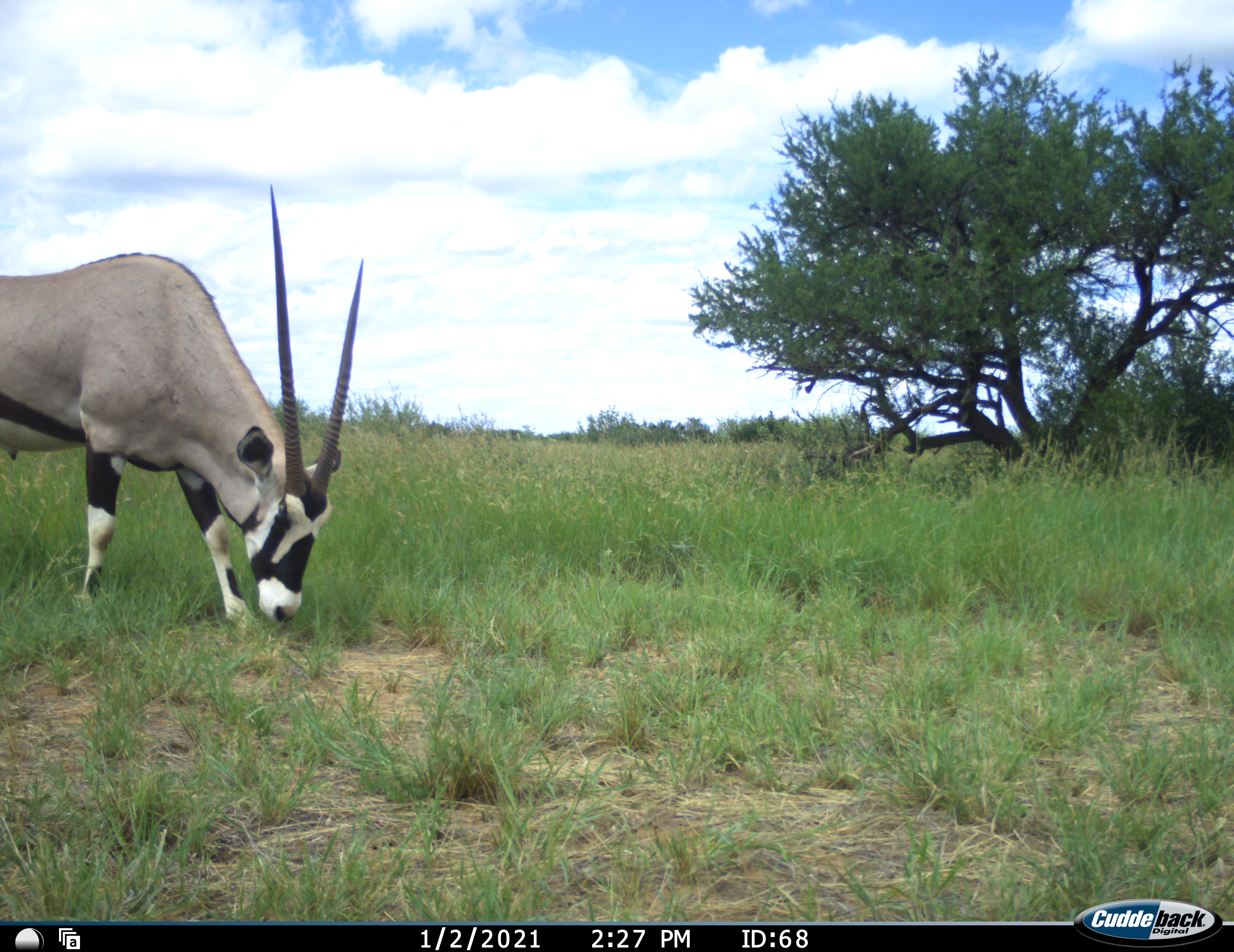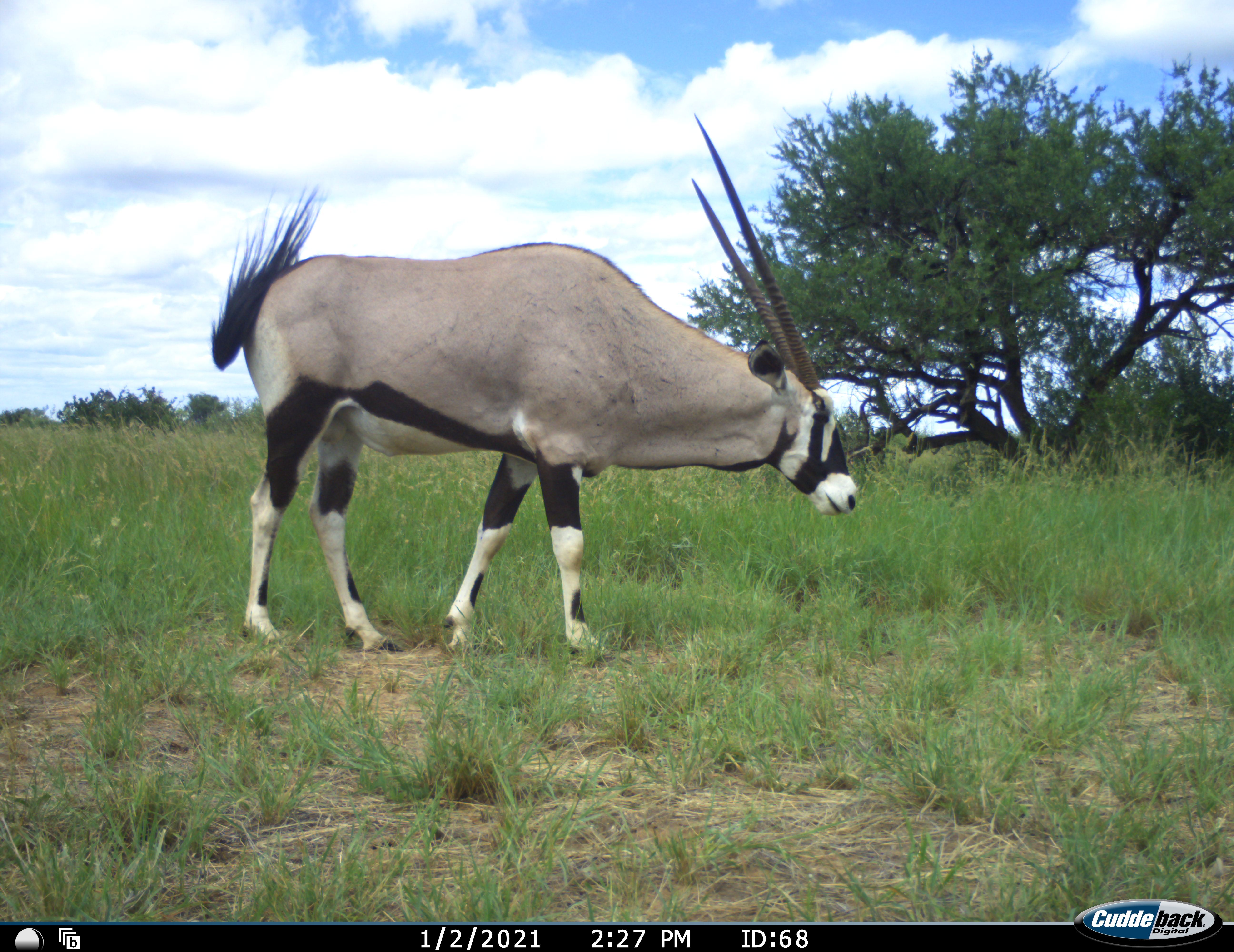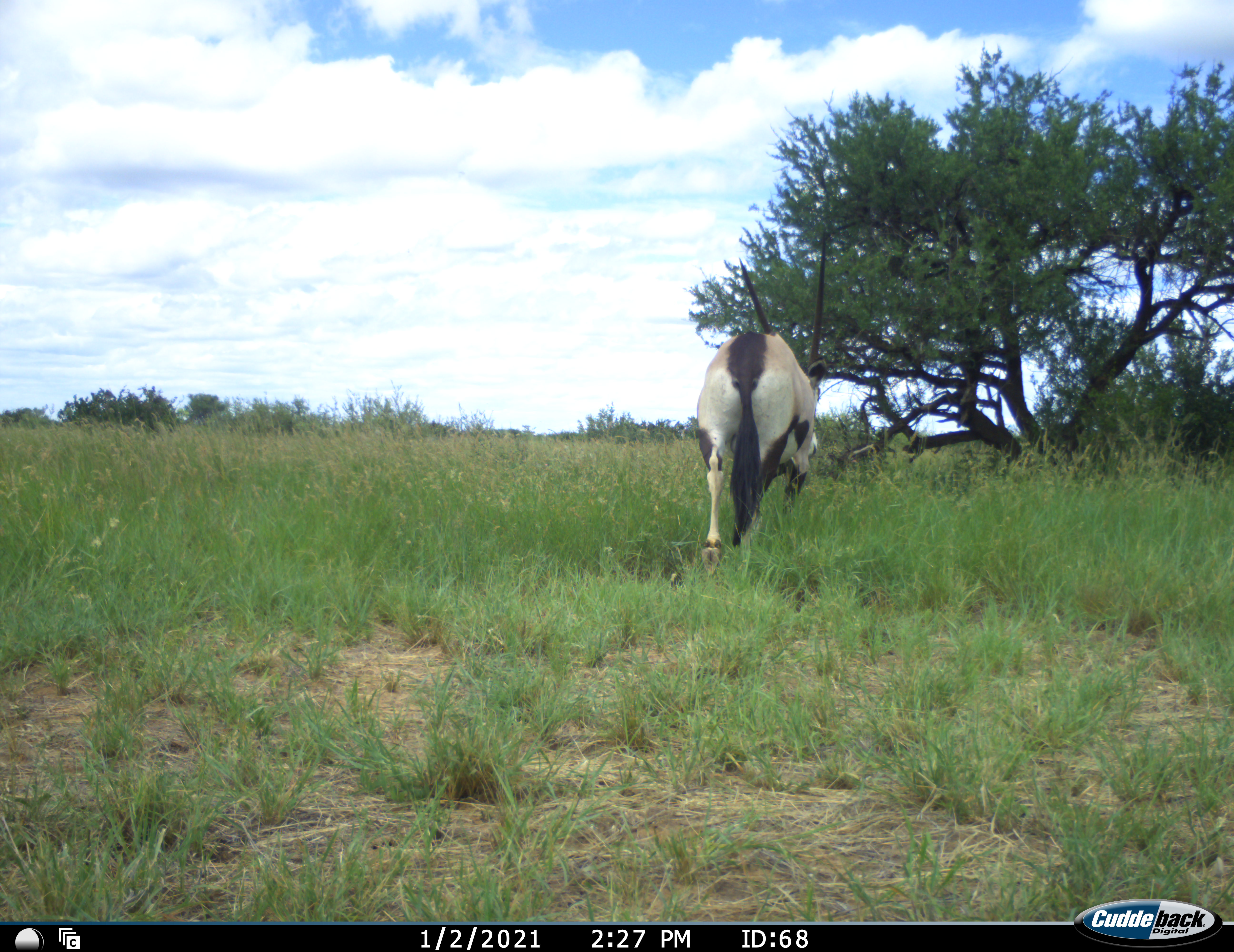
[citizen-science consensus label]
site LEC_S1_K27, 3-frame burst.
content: unidentified animal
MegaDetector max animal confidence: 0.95